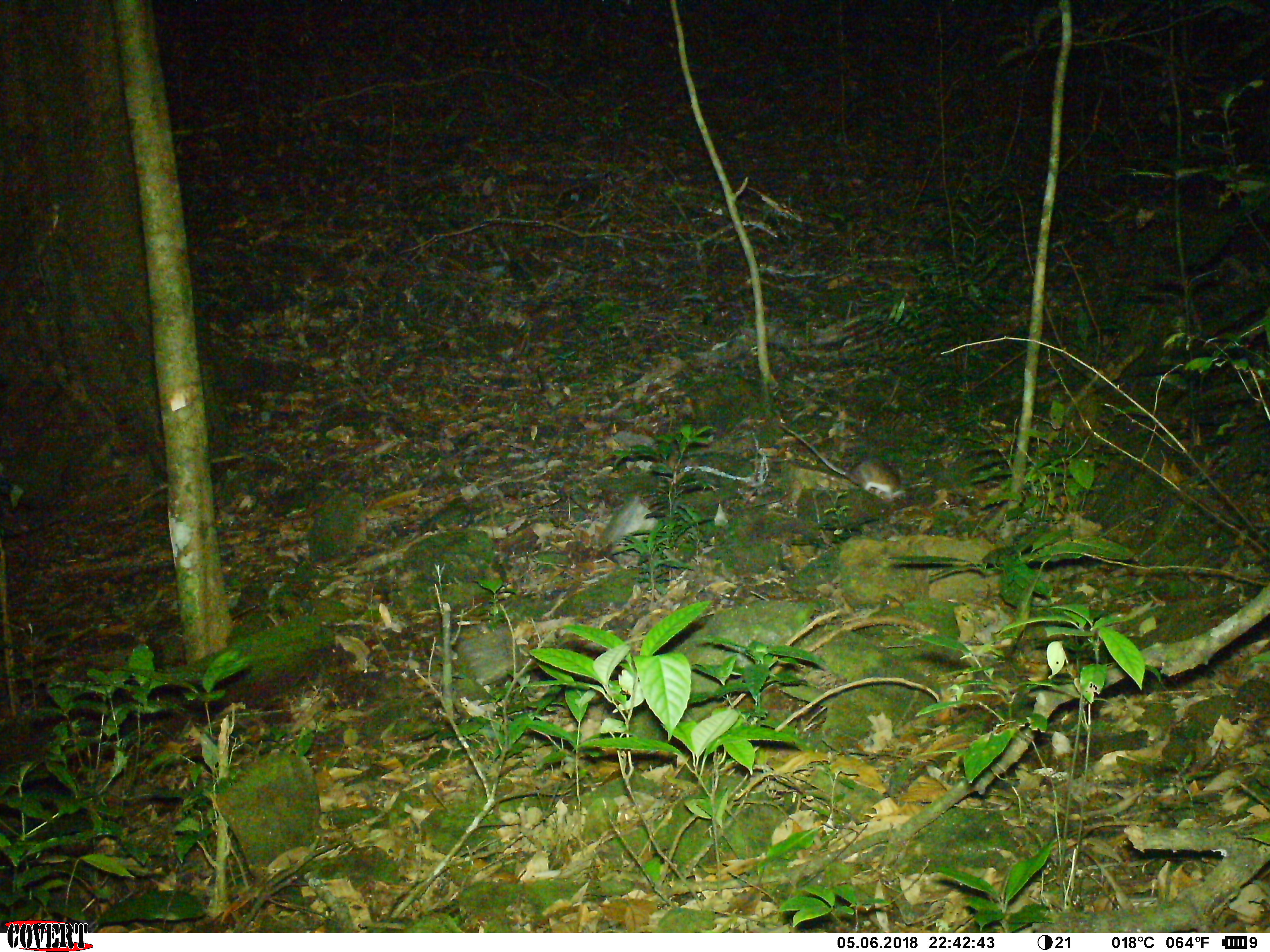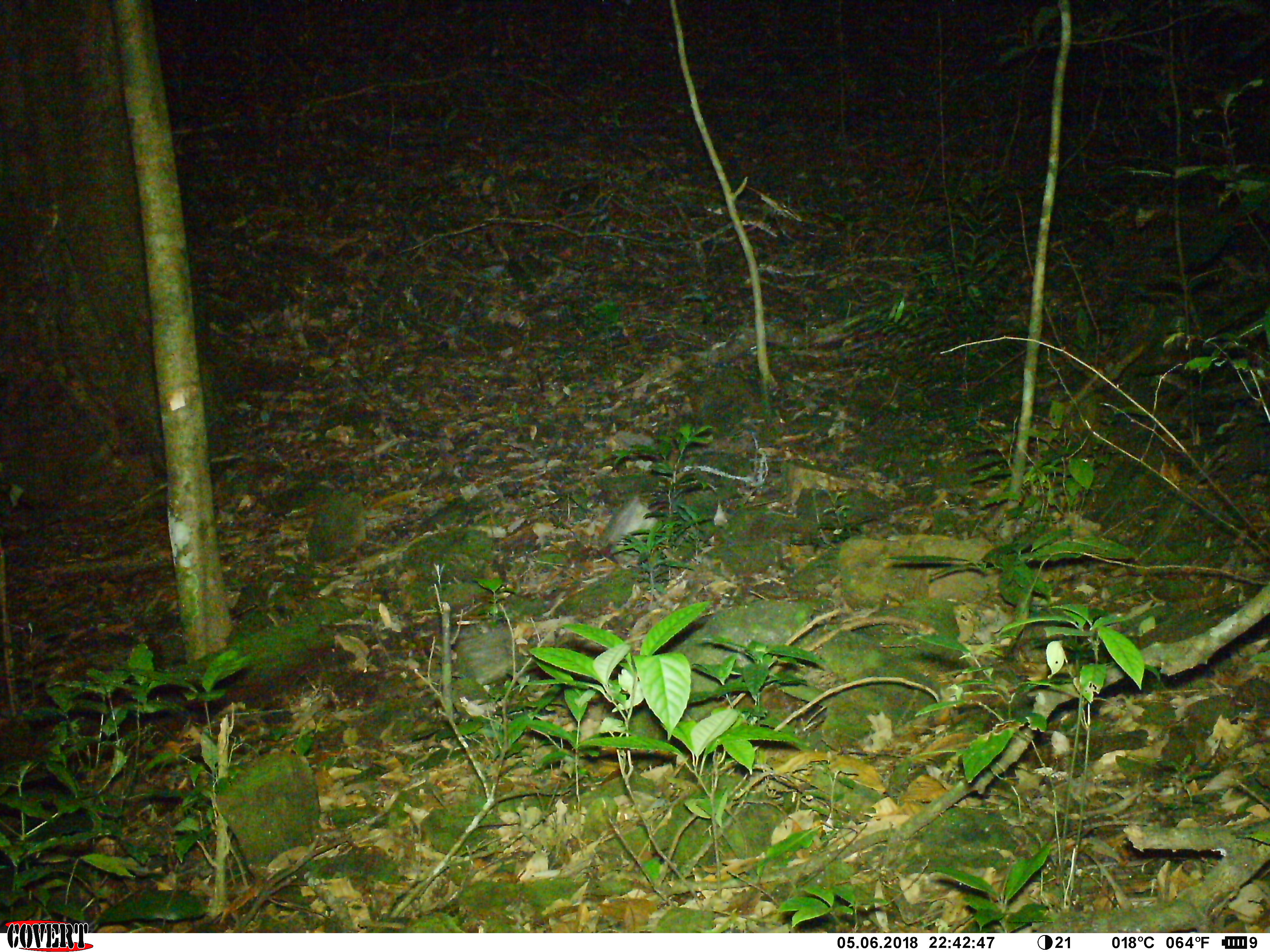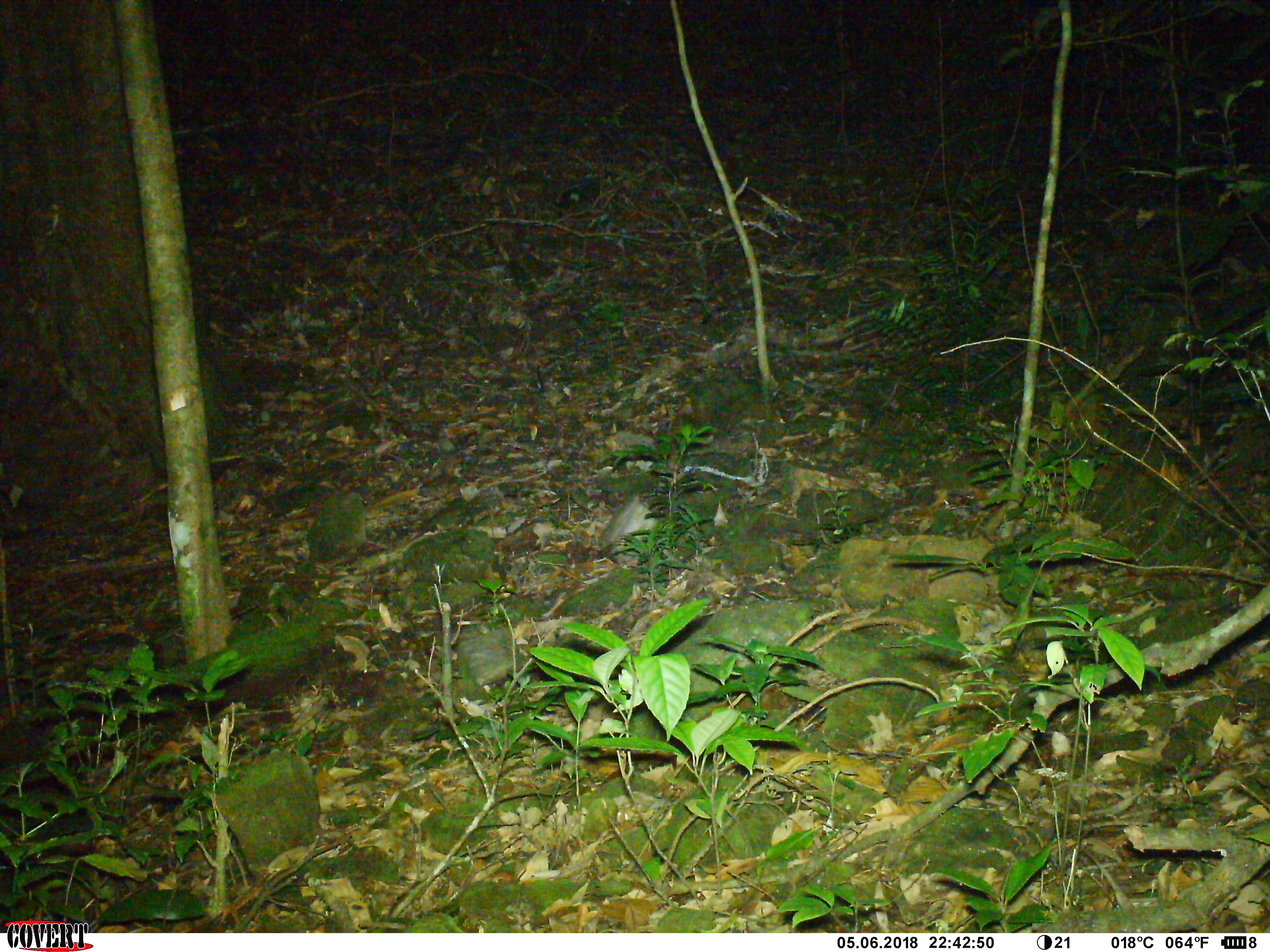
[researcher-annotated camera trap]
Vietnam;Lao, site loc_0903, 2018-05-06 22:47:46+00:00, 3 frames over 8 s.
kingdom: Animalia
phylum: Chordata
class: Mammalia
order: Rodentia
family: Muridae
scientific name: Muridae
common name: old-world mice and rats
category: unidentified murid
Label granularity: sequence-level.